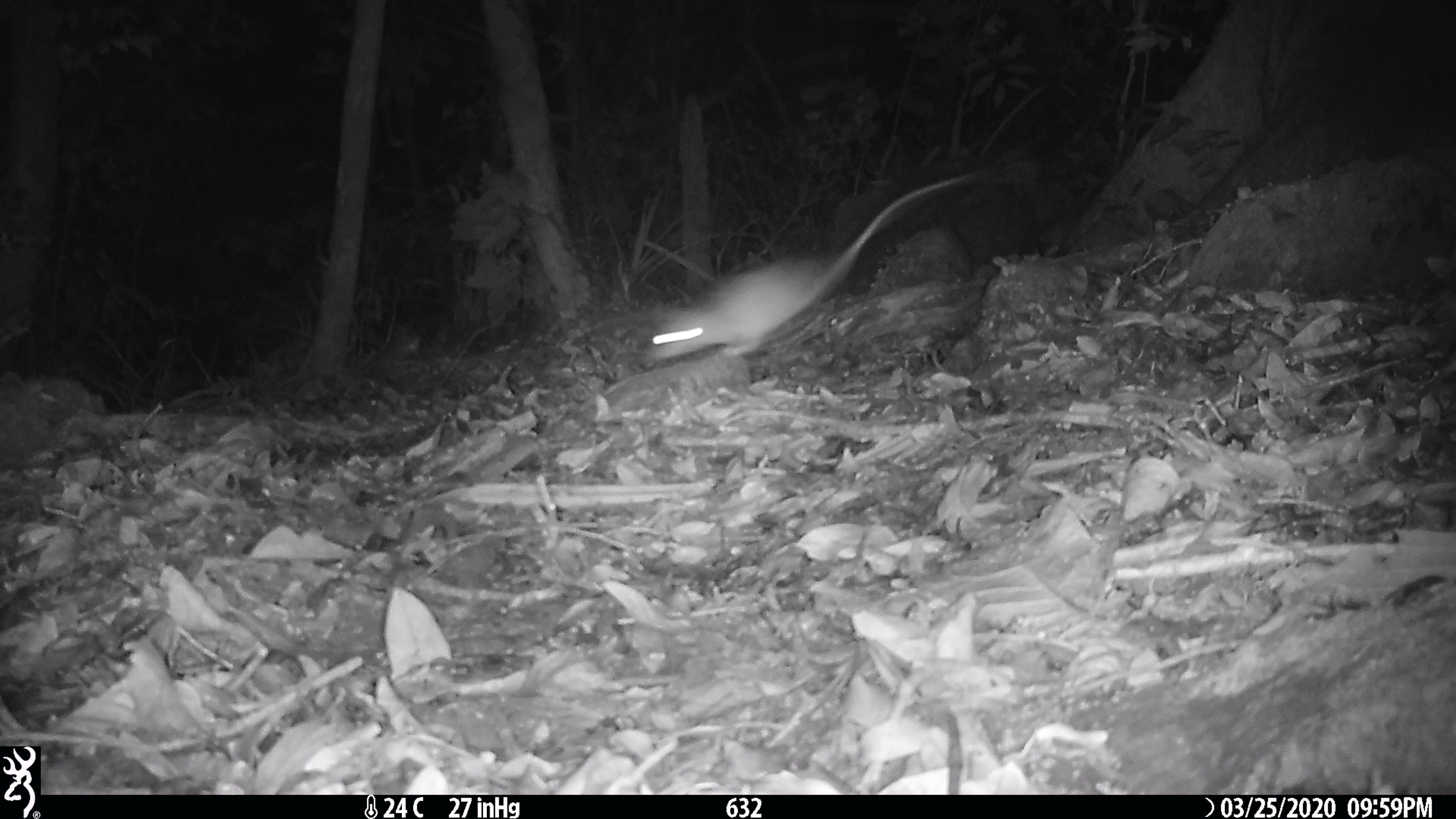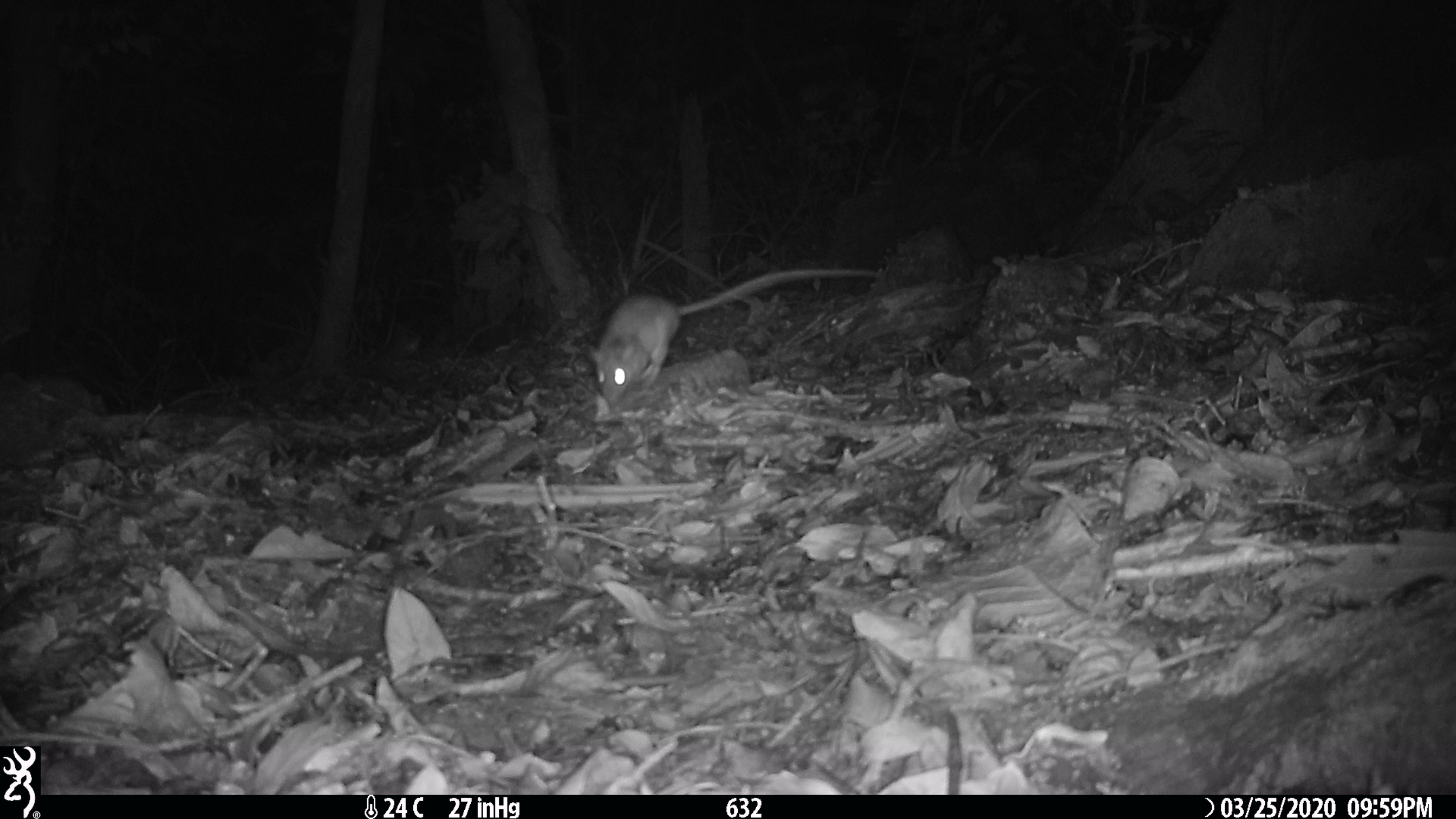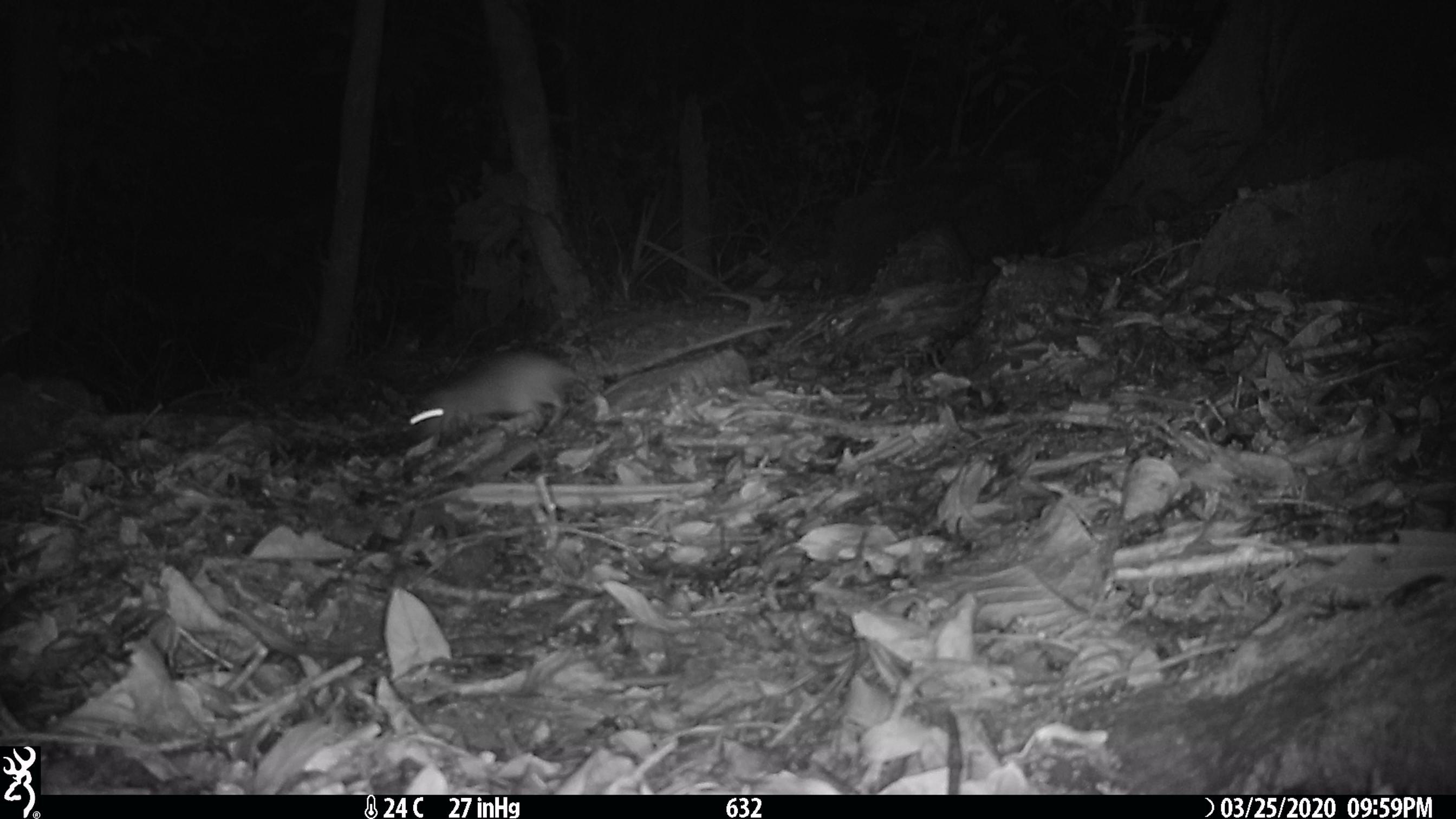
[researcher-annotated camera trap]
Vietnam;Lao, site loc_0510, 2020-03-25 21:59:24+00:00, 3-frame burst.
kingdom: Animalia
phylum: Chordata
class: Mammalia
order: Rodentia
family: Muridae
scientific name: Muridae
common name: old-world mice and rats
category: unidentified murid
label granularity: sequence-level